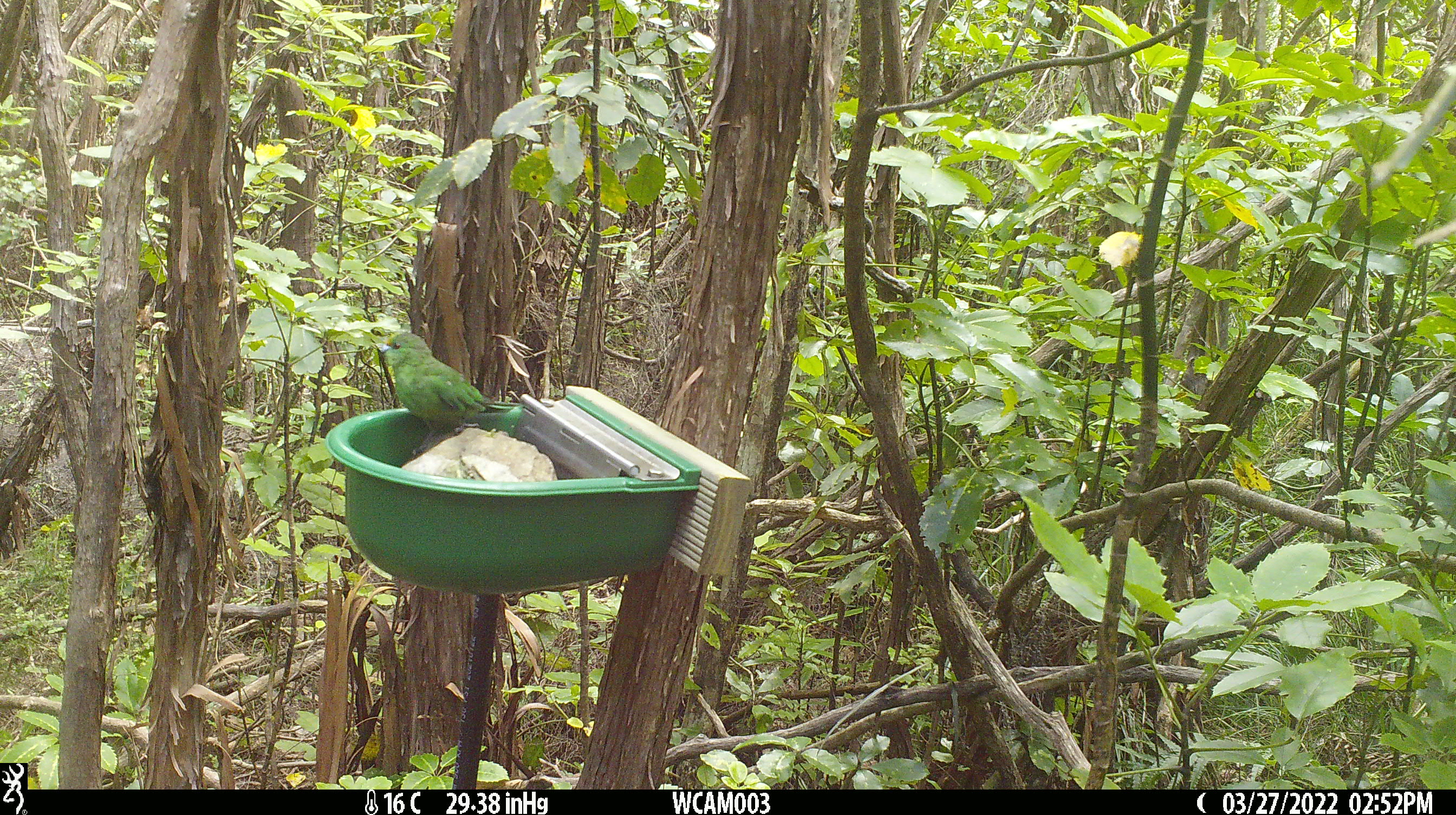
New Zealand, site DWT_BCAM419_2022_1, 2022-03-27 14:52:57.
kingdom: Animalia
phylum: Chordata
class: Aves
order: Psittaciformes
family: Psittaculidae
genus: Cyanoramphus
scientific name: Cyanoramphus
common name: parakeet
Parakeet (Cyanoramphus).